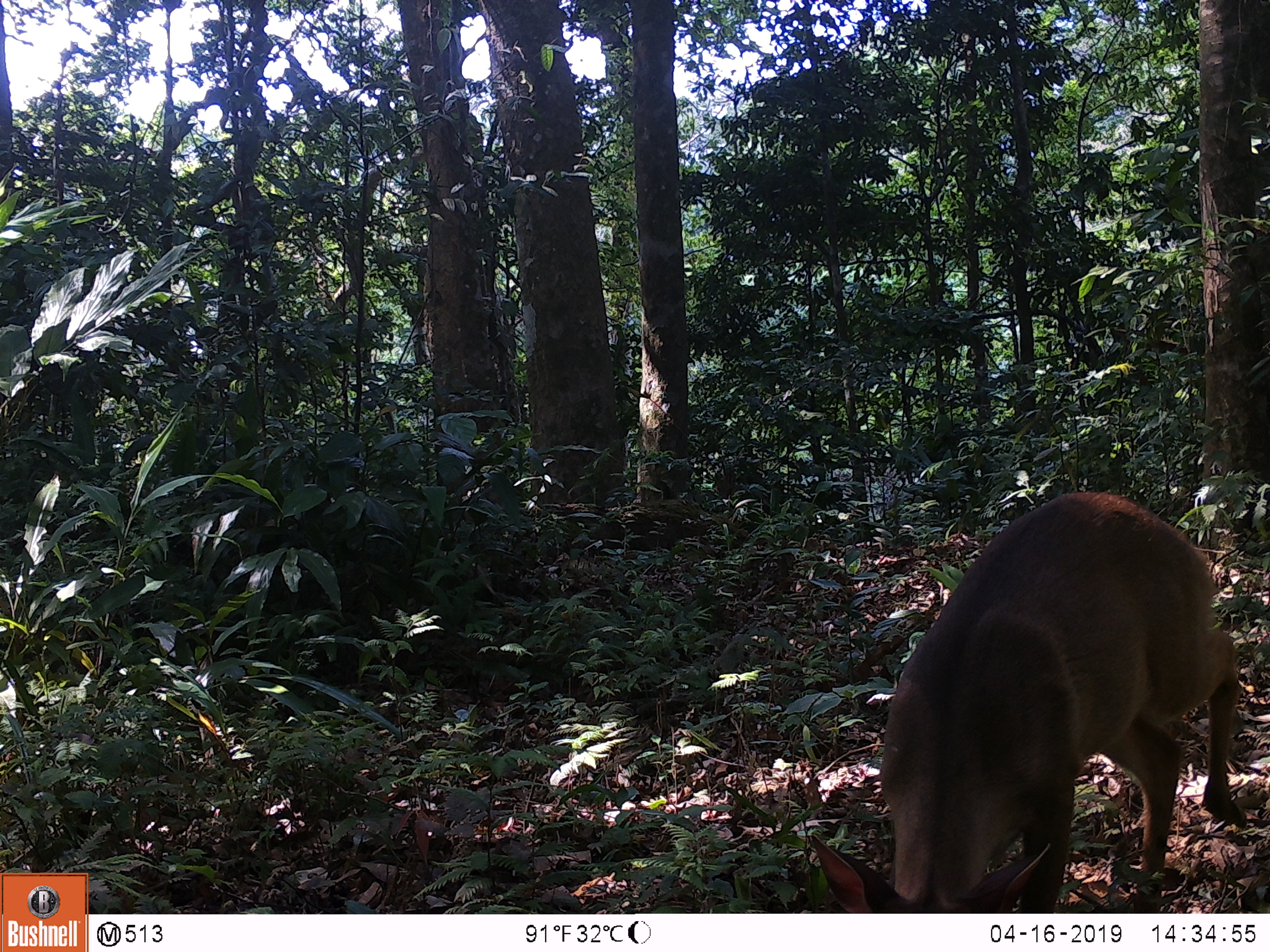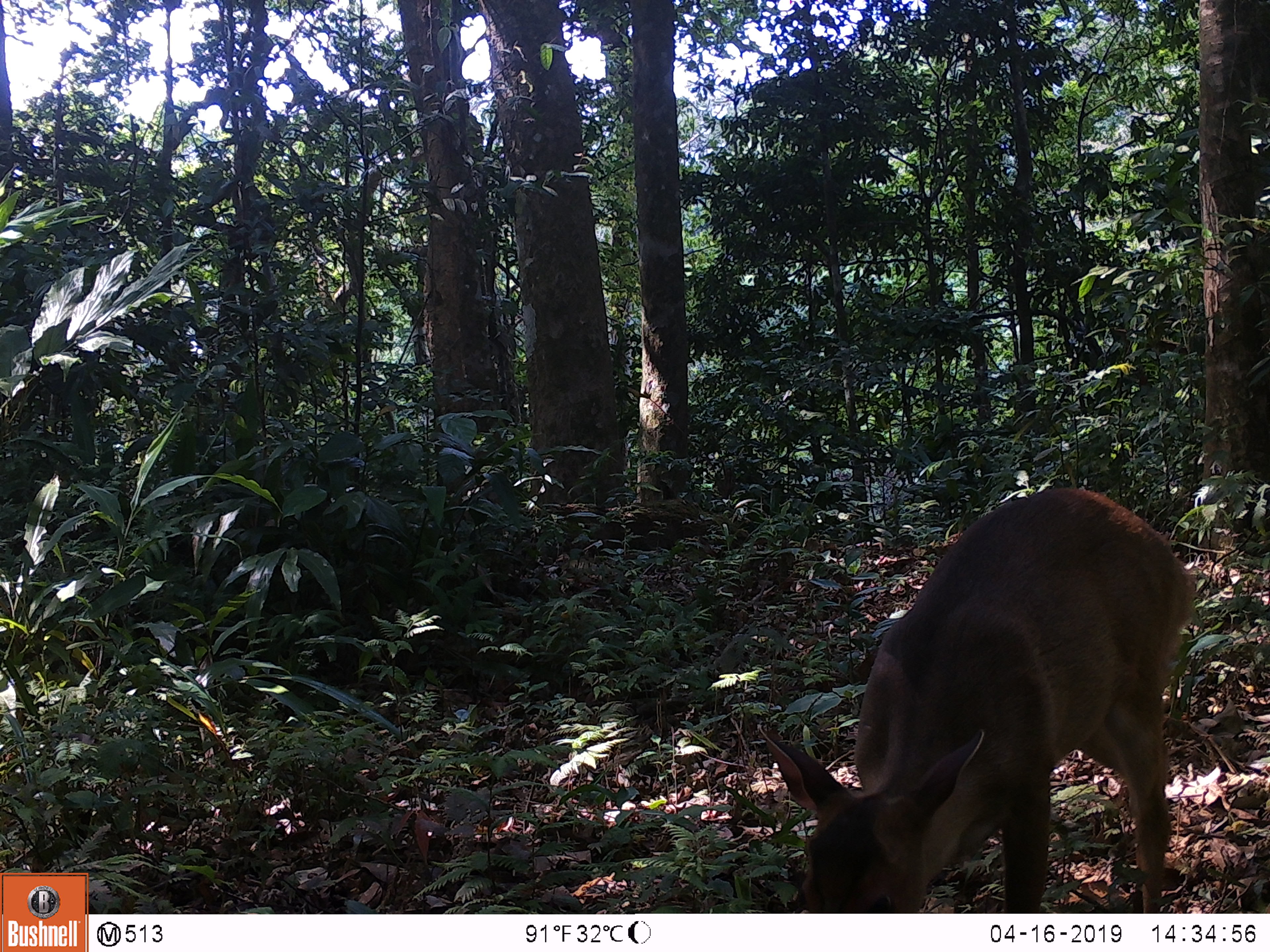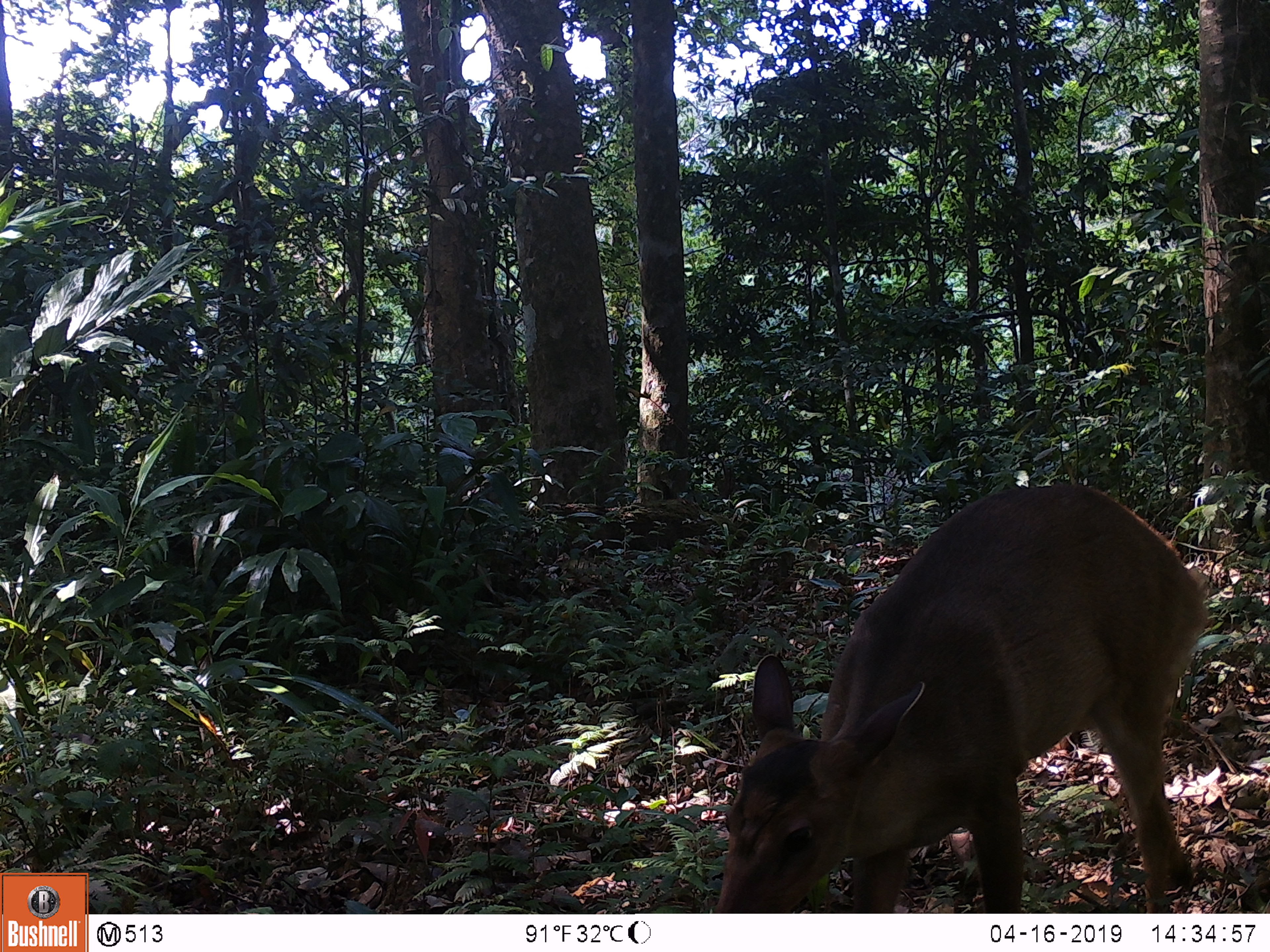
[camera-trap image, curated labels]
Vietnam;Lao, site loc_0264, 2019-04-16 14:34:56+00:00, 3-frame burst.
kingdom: Animalia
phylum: Chordata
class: Mammalia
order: Artiodactyla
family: Cervidae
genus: Muntiacus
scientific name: Muntiacus vuquangensis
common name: large-antlered muntjac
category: large antlered muntjac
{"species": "large antlered muntjac (large-antlered muntjac) (Muntiacus vuquangensis)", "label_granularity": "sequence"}